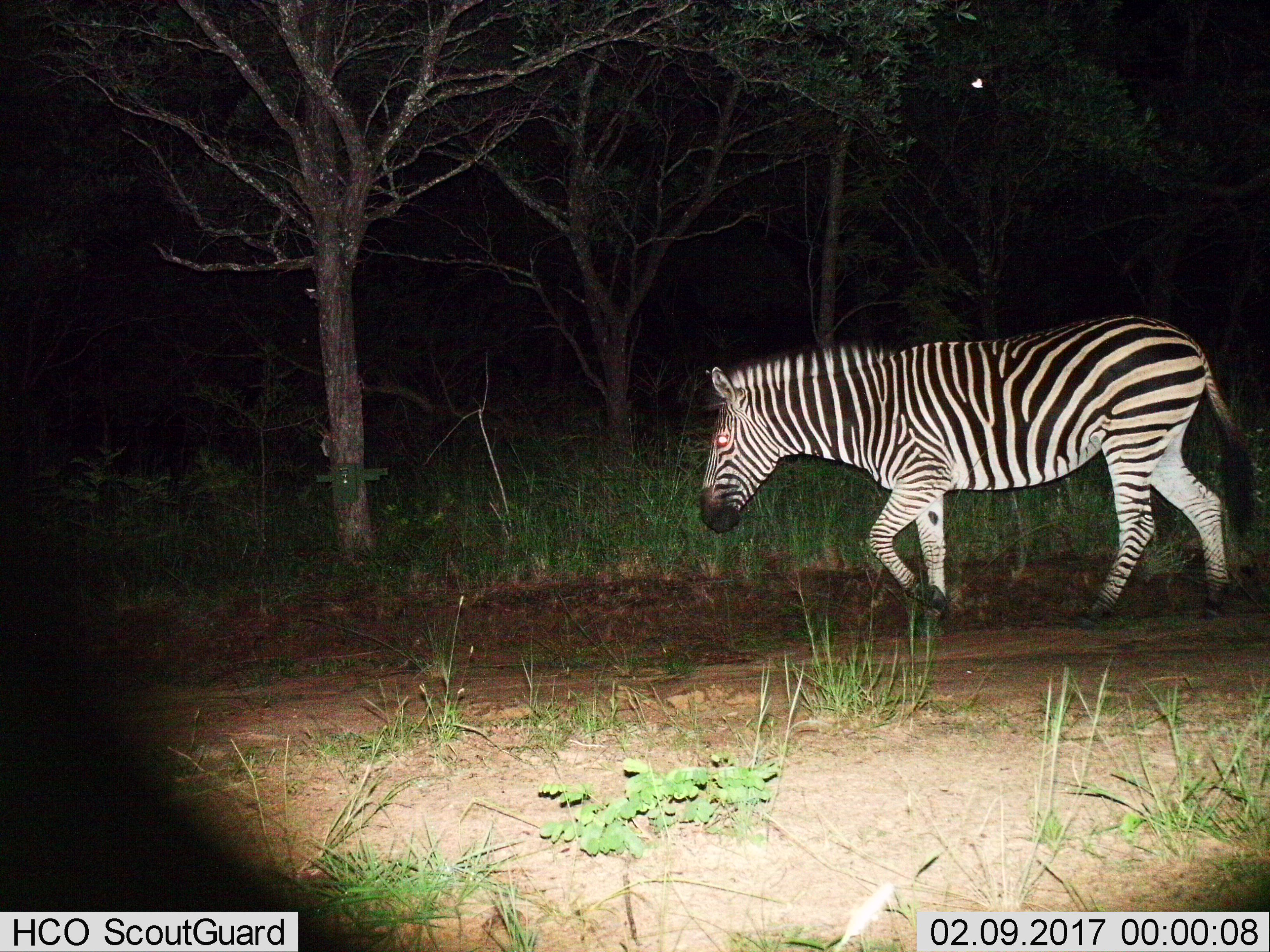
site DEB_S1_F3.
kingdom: Animalia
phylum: Chordata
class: Mammalia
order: Perissodactyla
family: Equidae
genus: Equus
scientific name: Equus quagga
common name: plains zebra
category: zebraplains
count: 1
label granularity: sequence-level